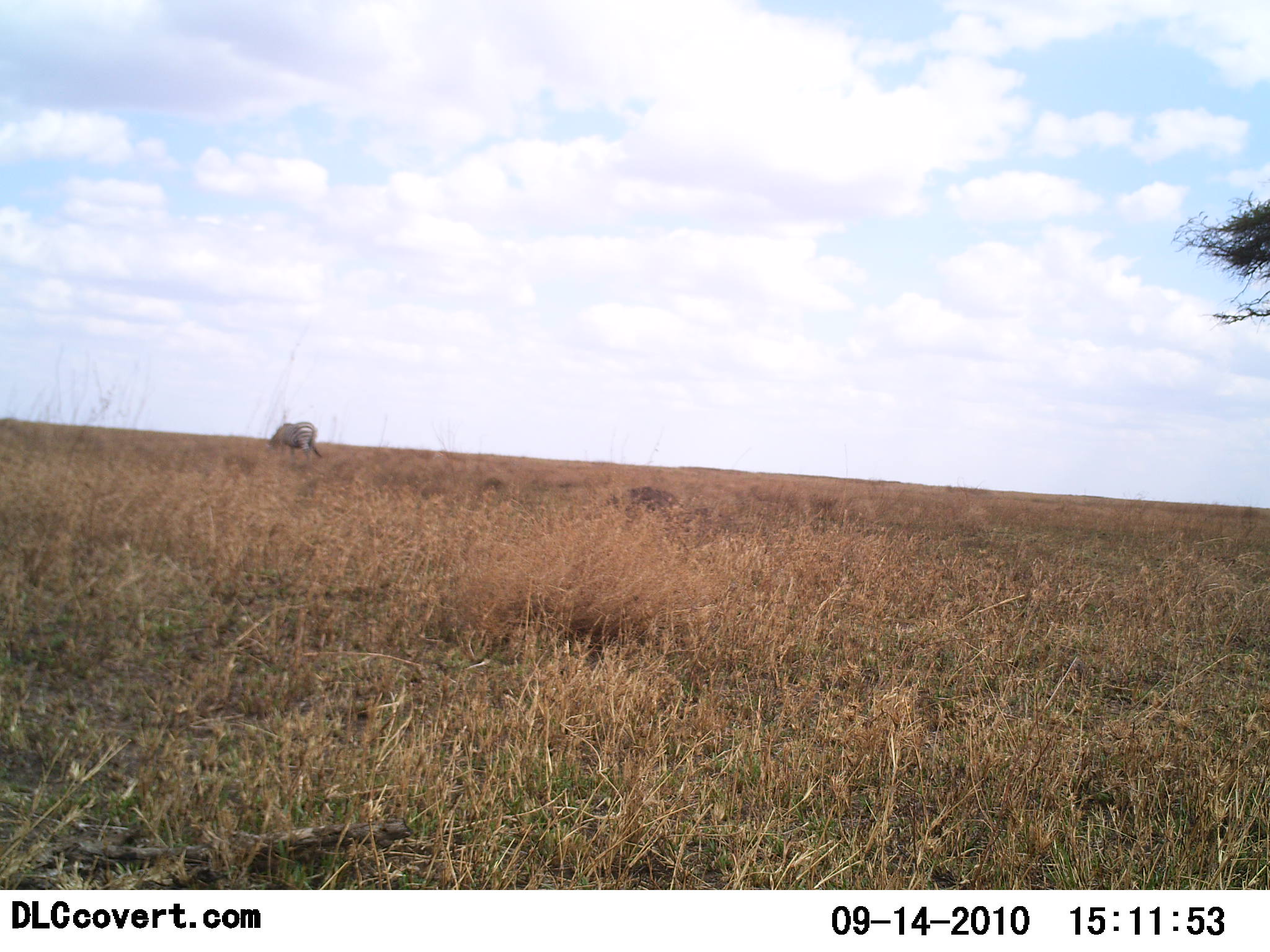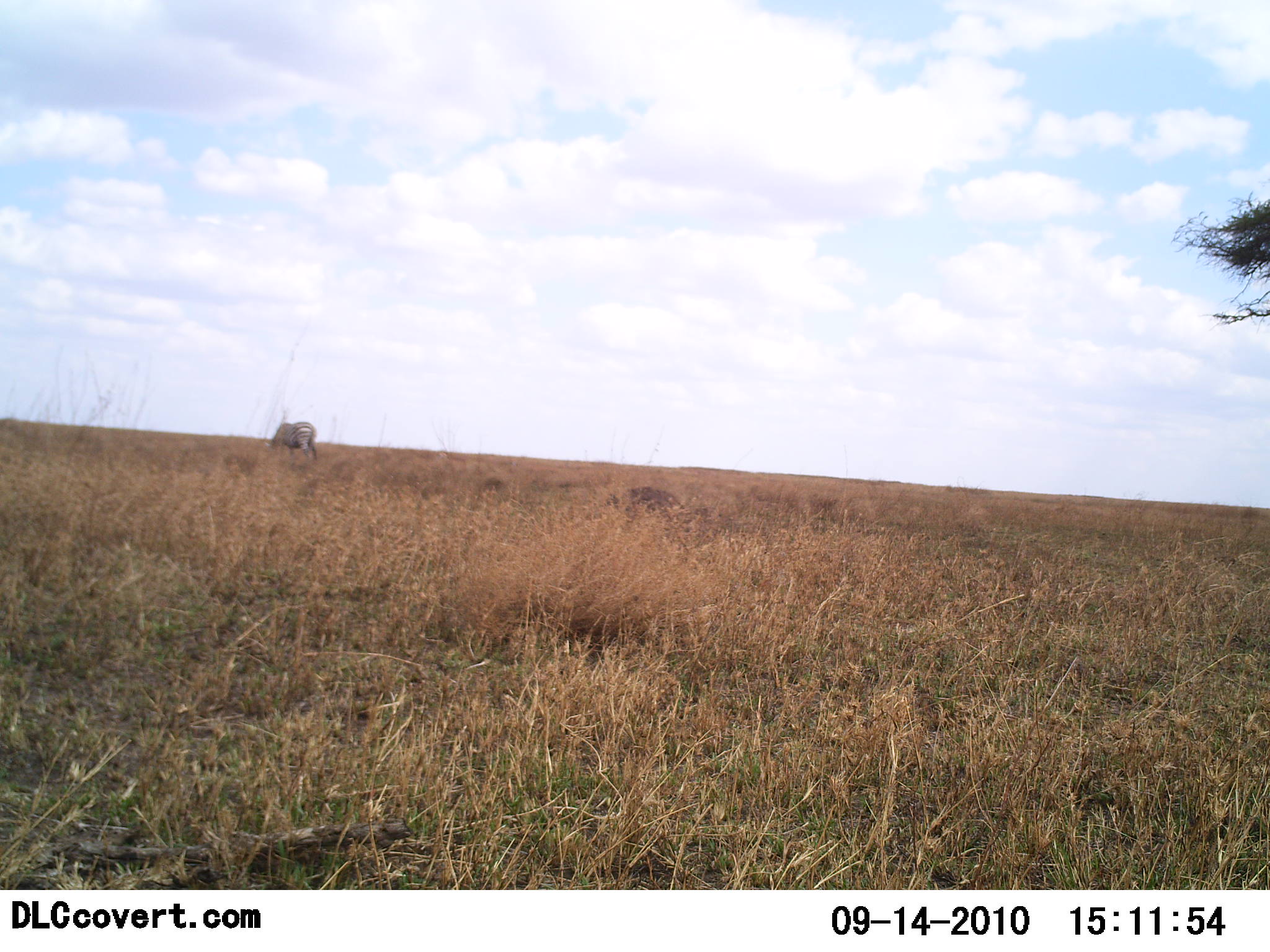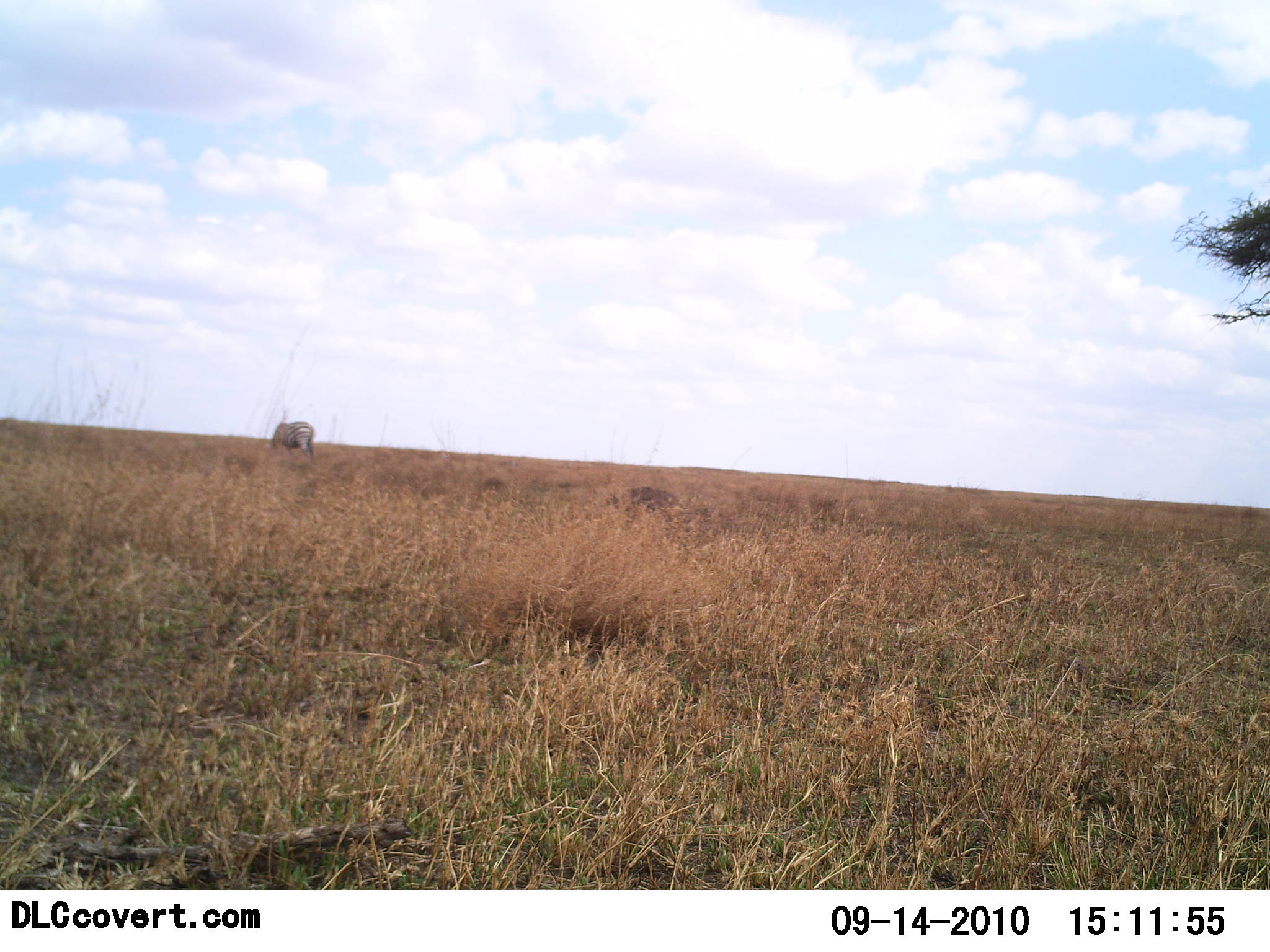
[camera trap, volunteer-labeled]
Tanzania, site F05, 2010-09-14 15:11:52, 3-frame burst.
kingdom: Animalia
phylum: Chordata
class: Mammalia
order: Perissodactyla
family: Equidae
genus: Equus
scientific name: Equus quagga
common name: plains zebra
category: zebra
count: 1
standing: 14%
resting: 7%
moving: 0%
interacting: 0%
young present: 0%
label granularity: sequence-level